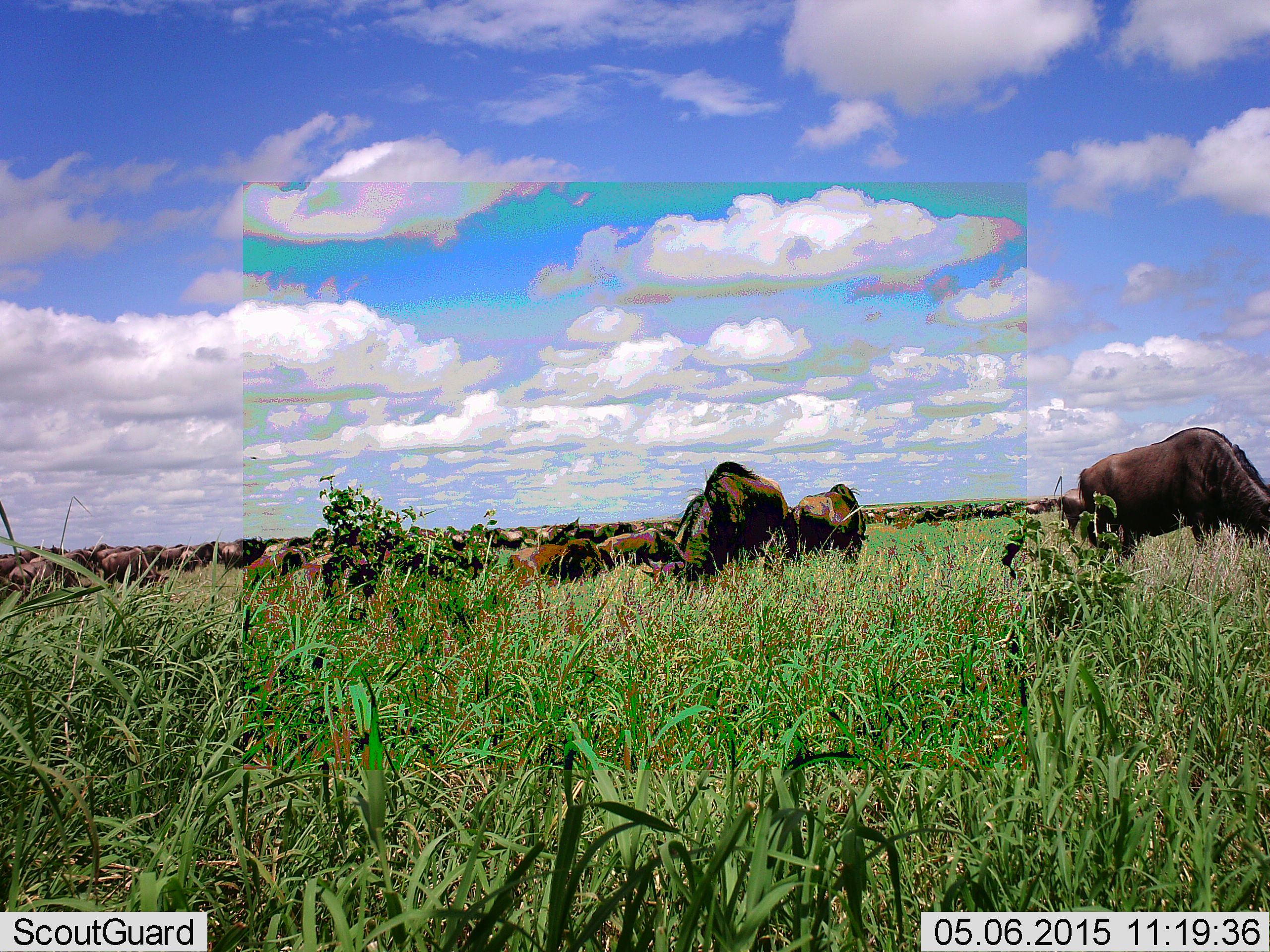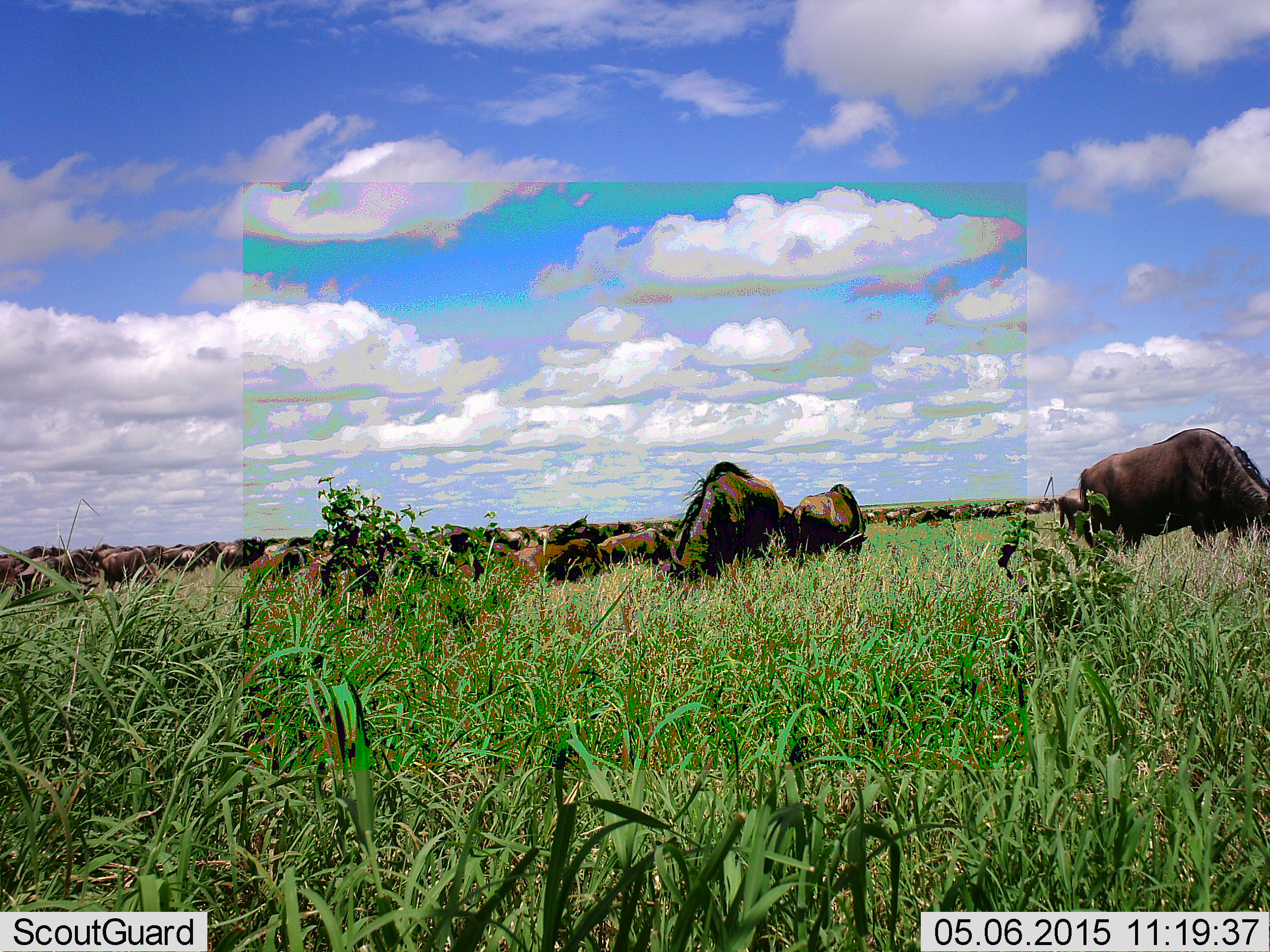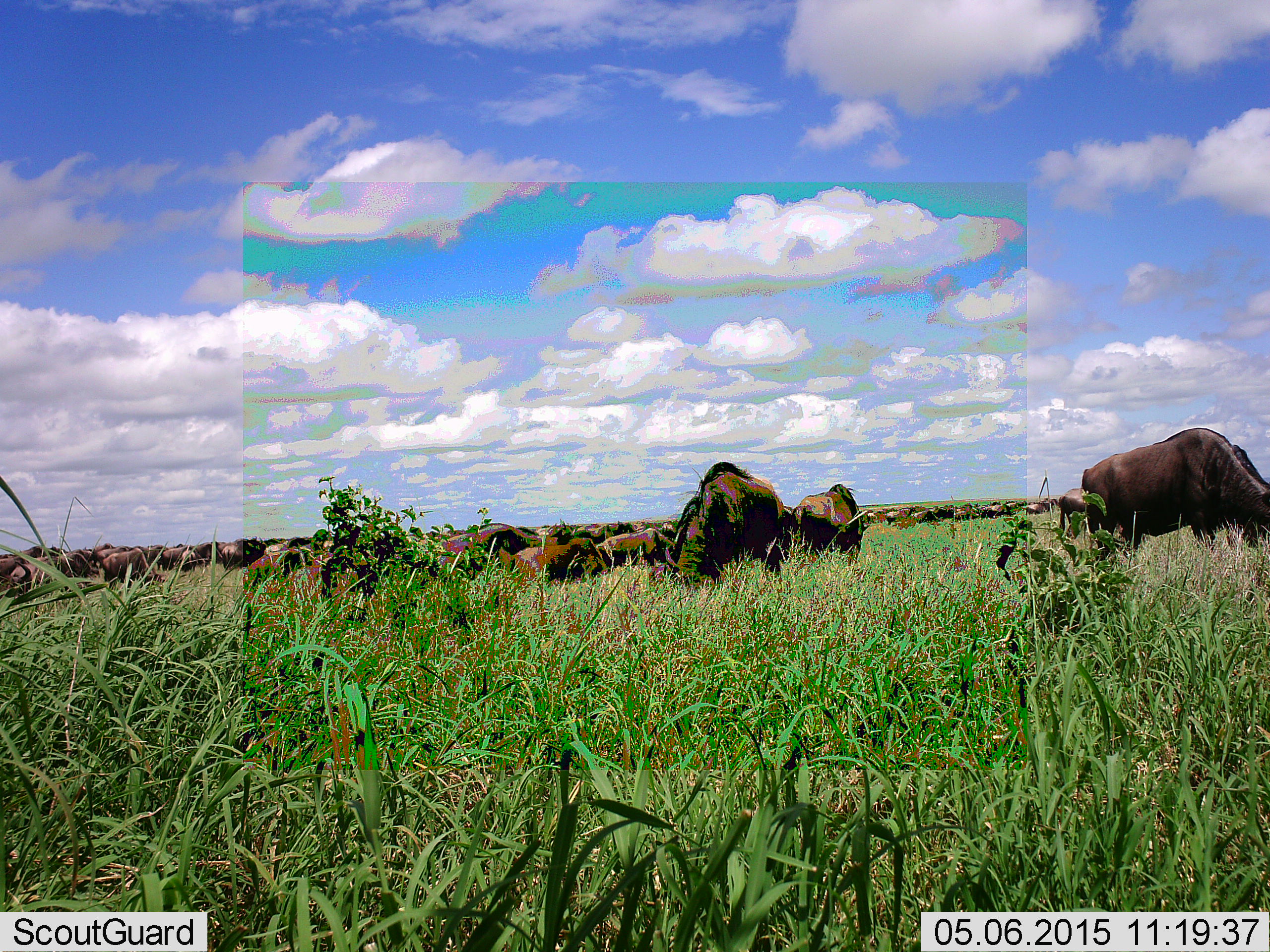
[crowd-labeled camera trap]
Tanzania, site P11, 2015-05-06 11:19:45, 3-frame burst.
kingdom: Animalia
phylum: Chordata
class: Mammalia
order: Artiodactyla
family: Bovidae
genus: Connochaetes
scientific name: Connochaetes taurinus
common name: blue wildebeest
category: wildebeest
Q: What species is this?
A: Wildebeest (blue wildebeest) (Connochaetes taurinus).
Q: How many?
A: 11-50.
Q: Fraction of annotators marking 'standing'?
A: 73%.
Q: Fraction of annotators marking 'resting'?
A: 9%.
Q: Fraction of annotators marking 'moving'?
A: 18%.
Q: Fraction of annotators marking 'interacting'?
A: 9%.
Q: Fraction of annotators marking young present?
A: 9%.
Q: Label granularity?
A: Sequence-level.